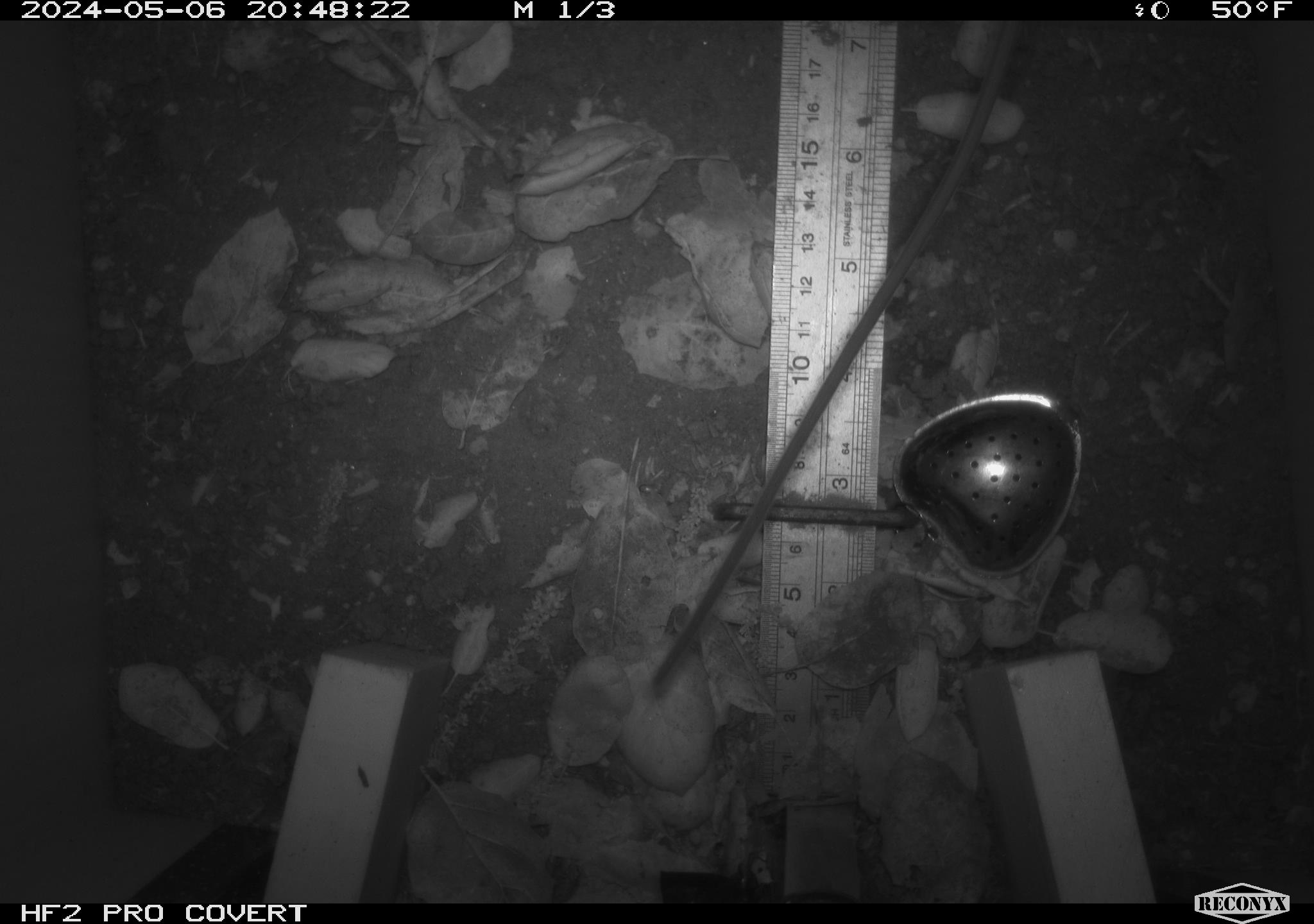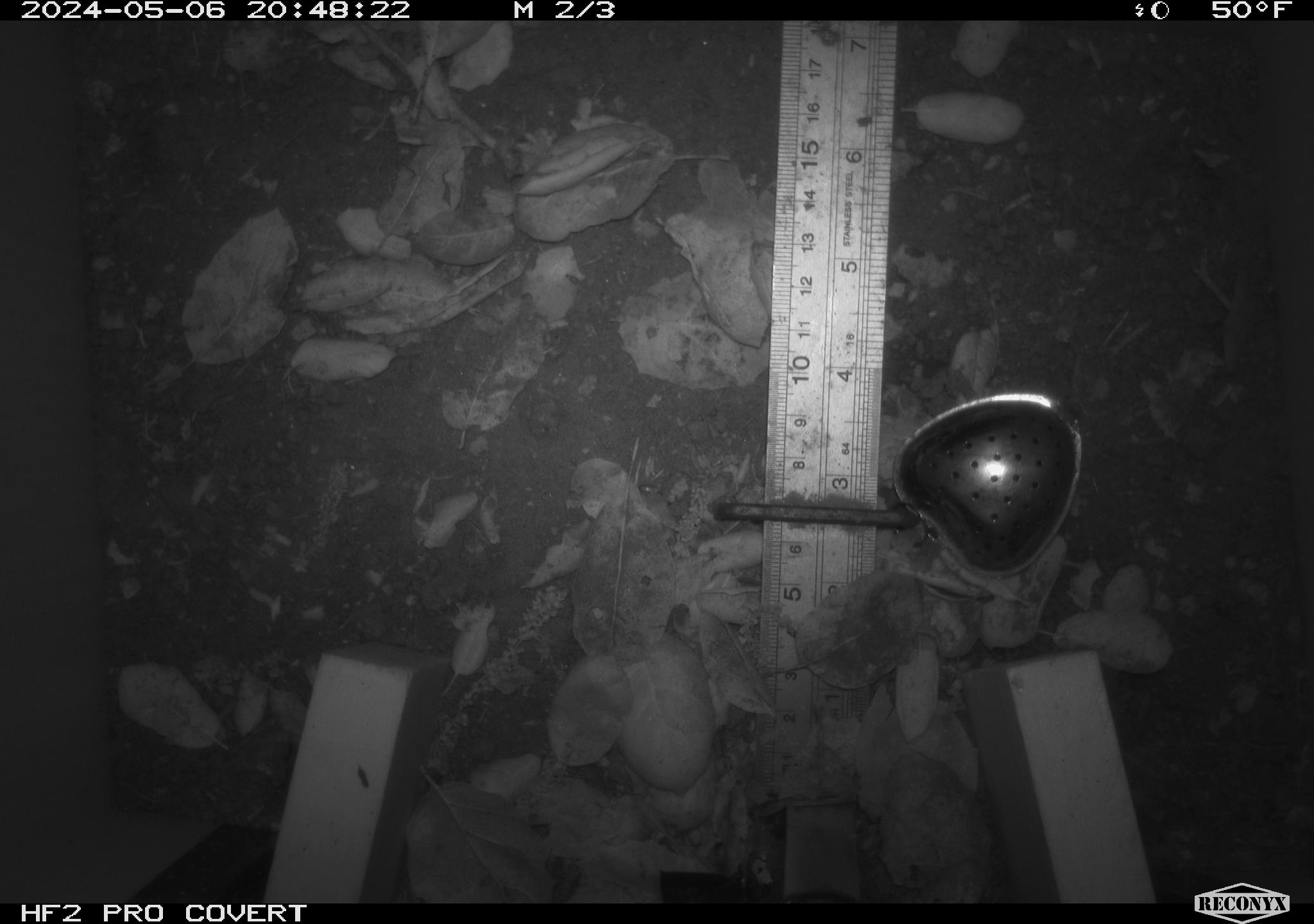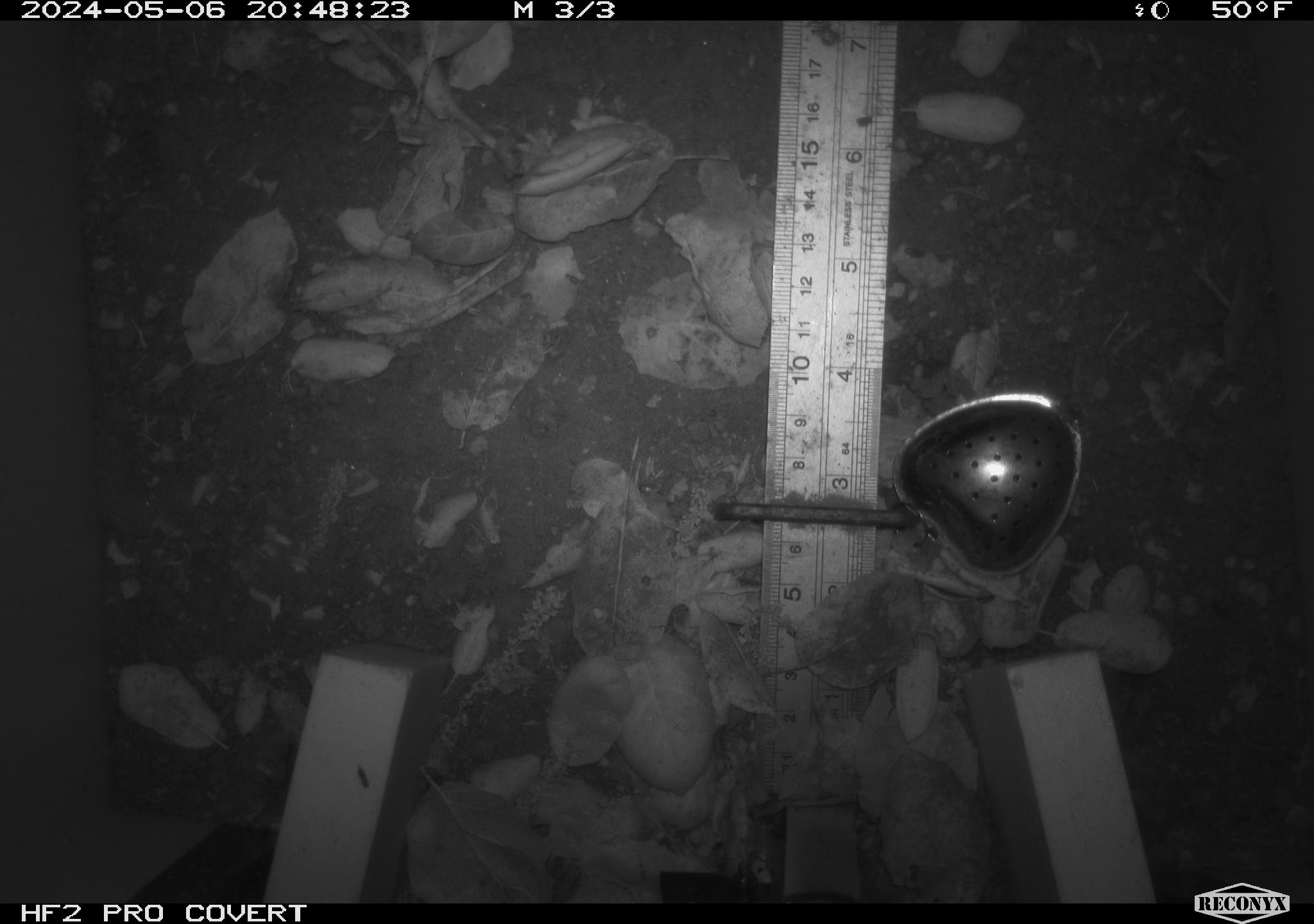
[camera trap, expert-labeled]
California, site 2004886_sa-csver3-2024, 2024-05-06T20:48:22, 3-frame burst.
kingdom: Animalia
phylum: Chordata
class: Mammalia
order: Rodentia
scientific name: Rodentia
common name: rodent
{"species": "rodent (Rodentia)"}